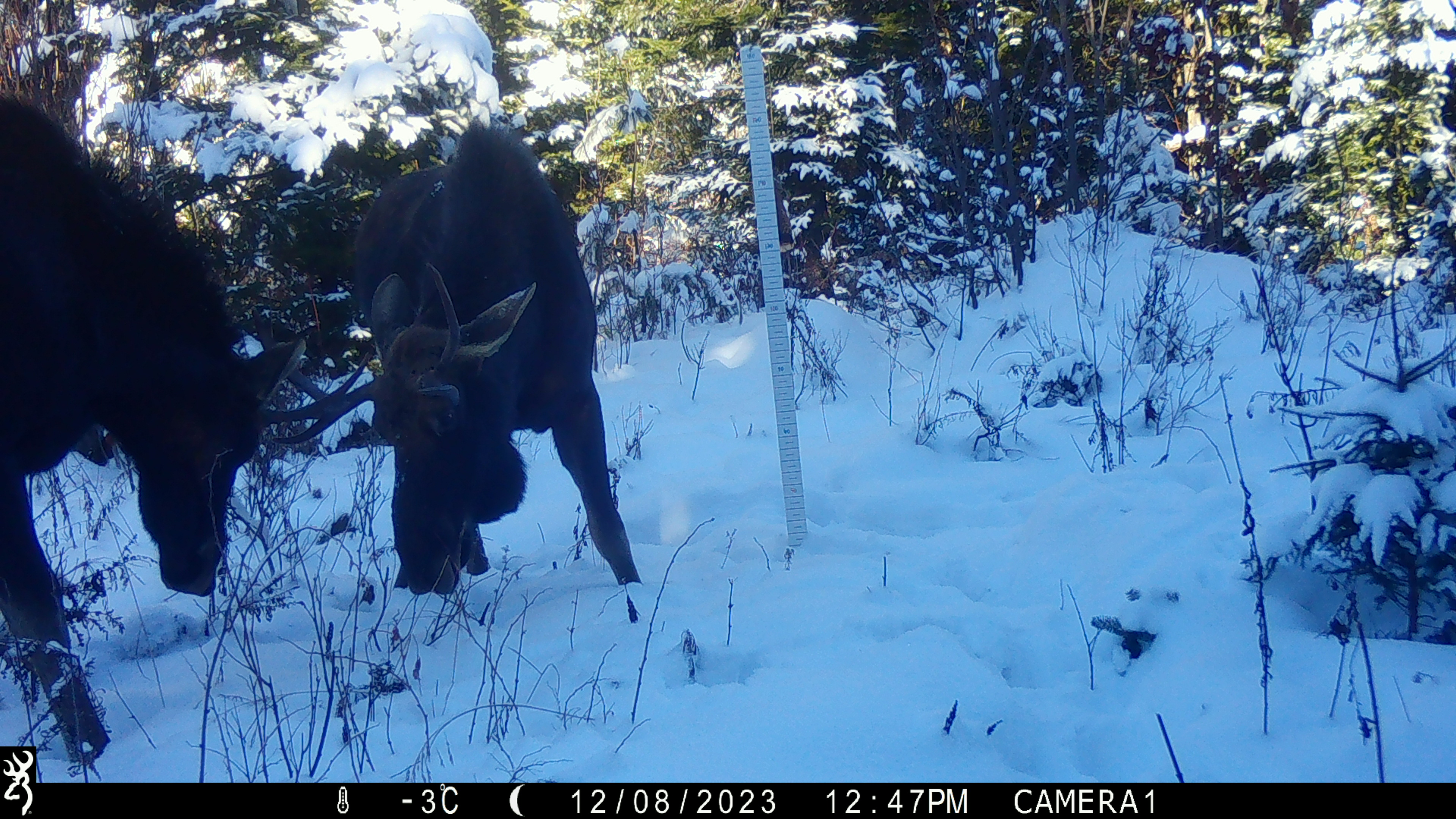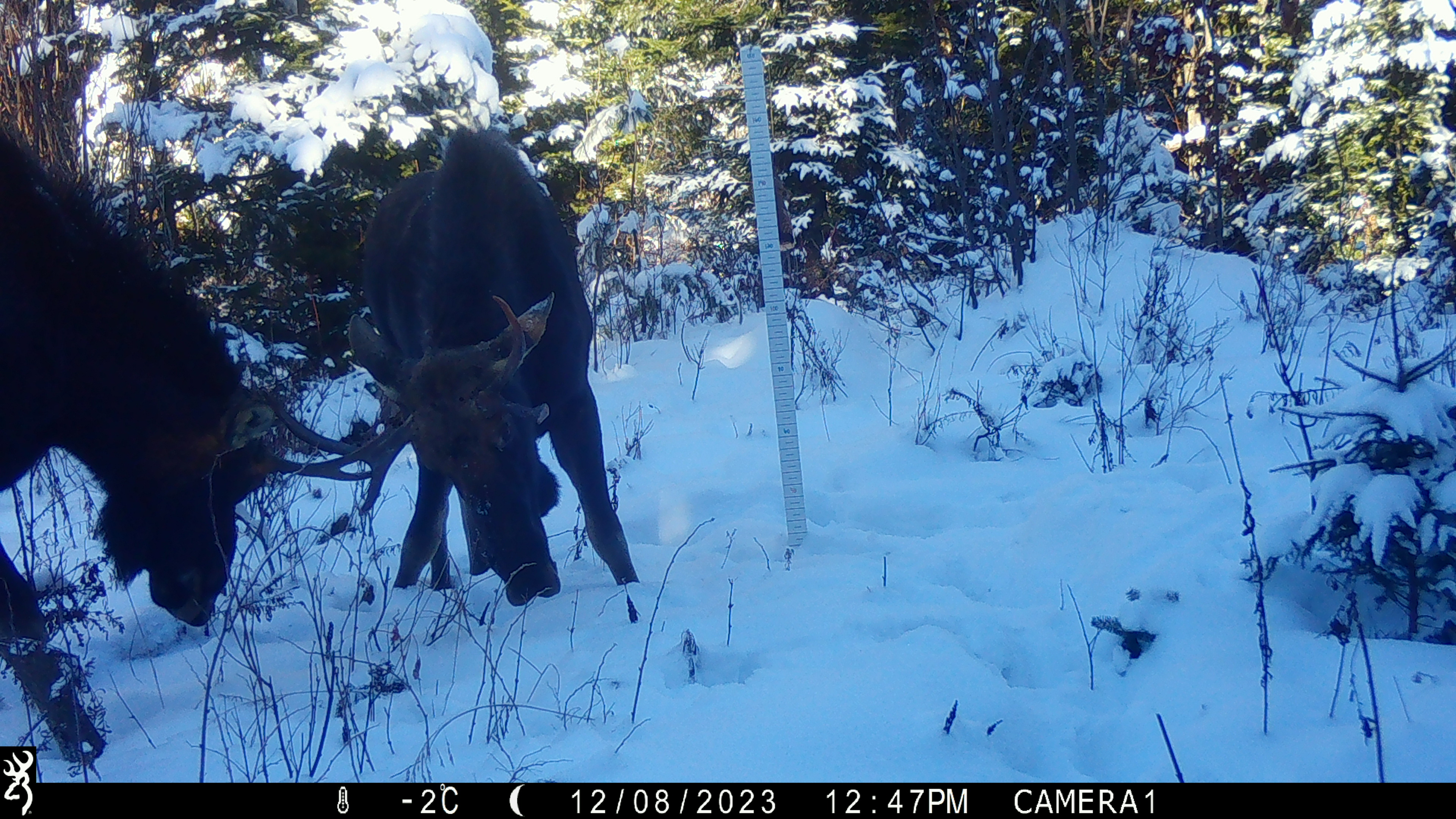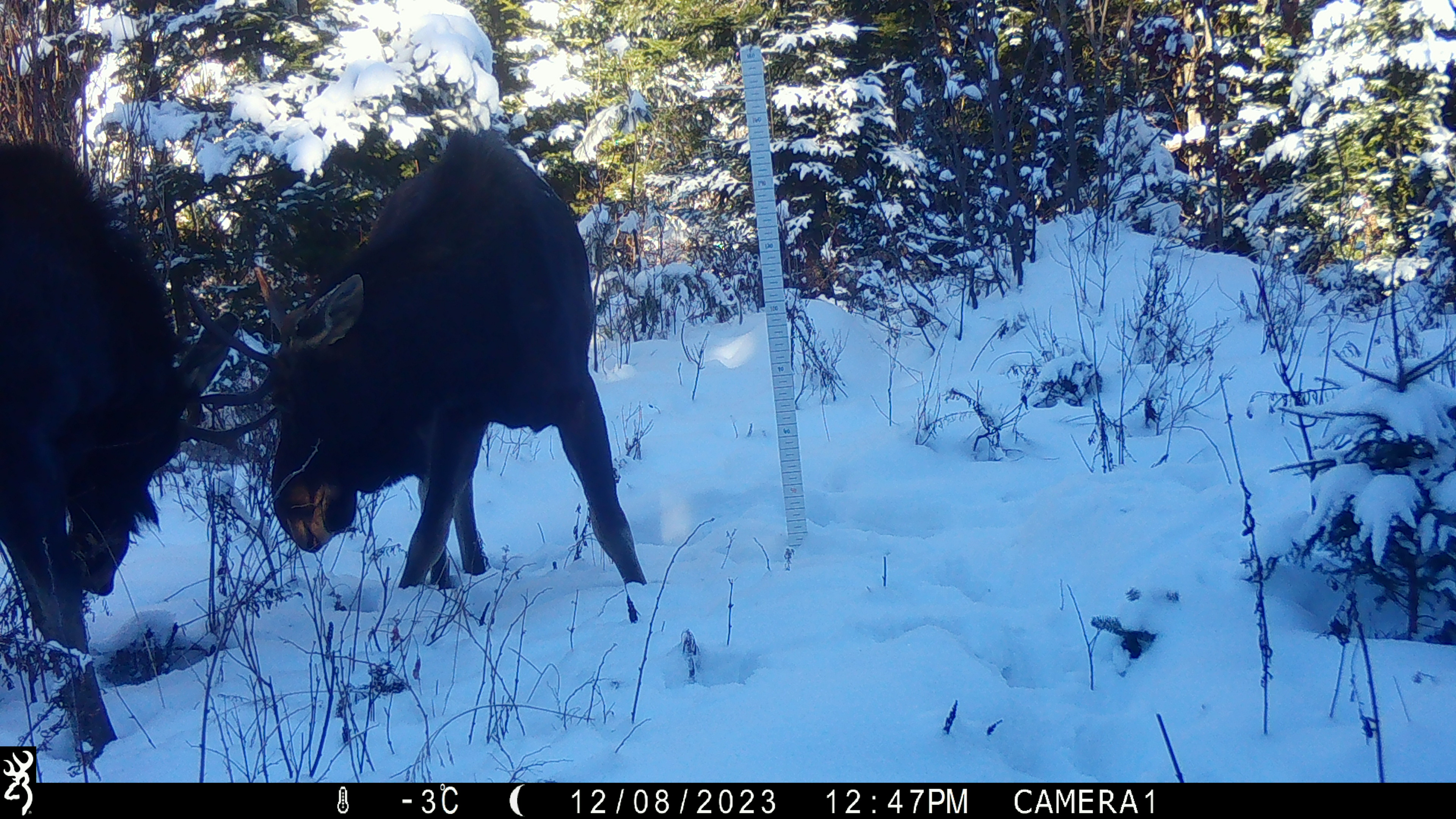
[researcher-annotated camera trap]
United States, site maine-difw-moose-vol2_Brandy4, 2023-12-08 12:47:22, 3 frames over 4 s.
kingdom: Animalia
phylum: Chordata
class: Mammalia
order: Artiodactyla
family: Cervidae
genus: Alces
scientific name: Alces alces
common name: moose